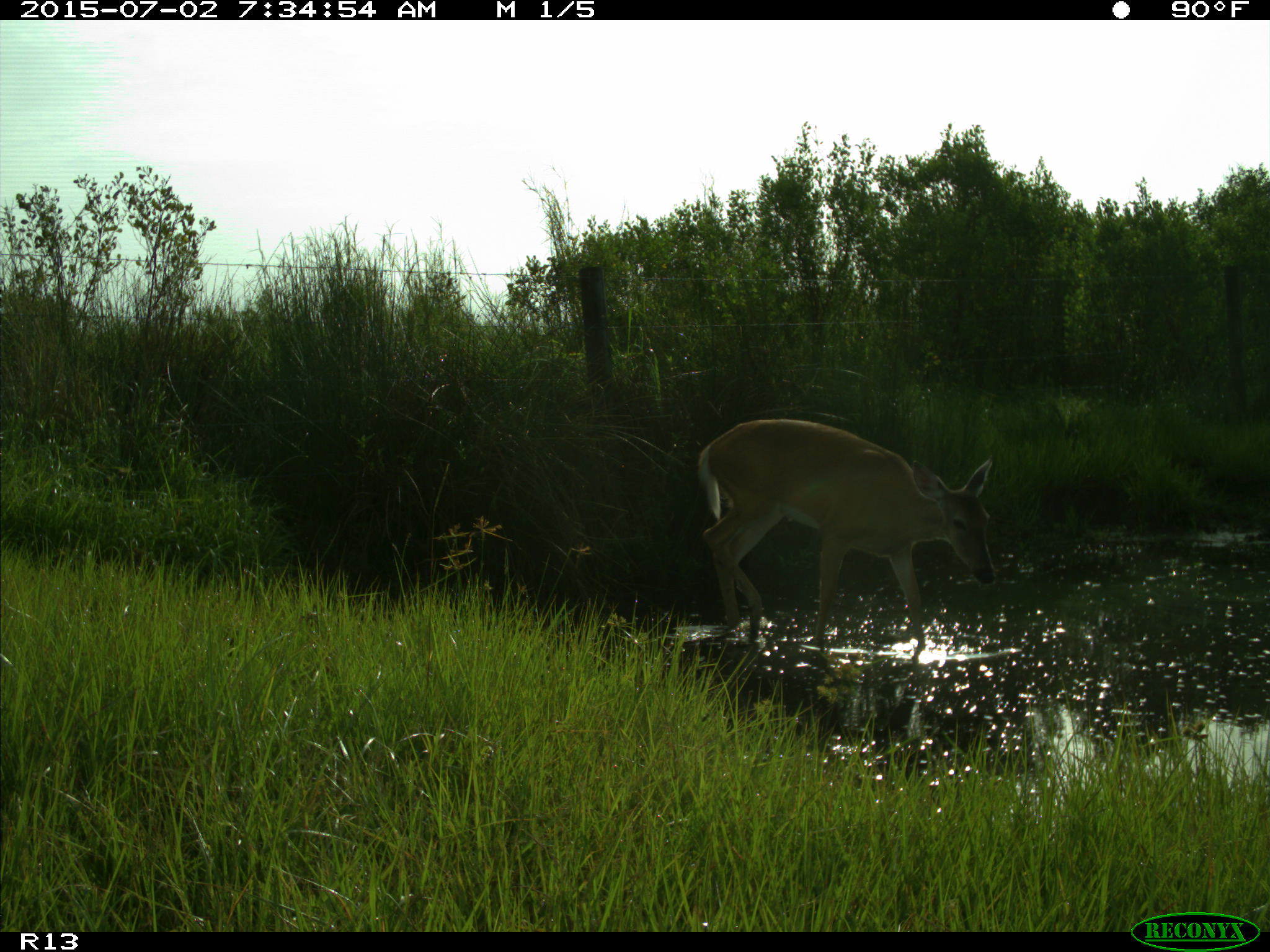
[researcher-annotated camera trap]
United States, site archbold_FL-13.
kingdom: Animalia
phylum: Chordata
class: Mammalia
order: Artiodactyla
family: Cervidae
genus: Odocoileus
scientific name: Odocoileus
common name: deer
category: unidentified deer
Unidentified deer (deer) (Odocoileus).